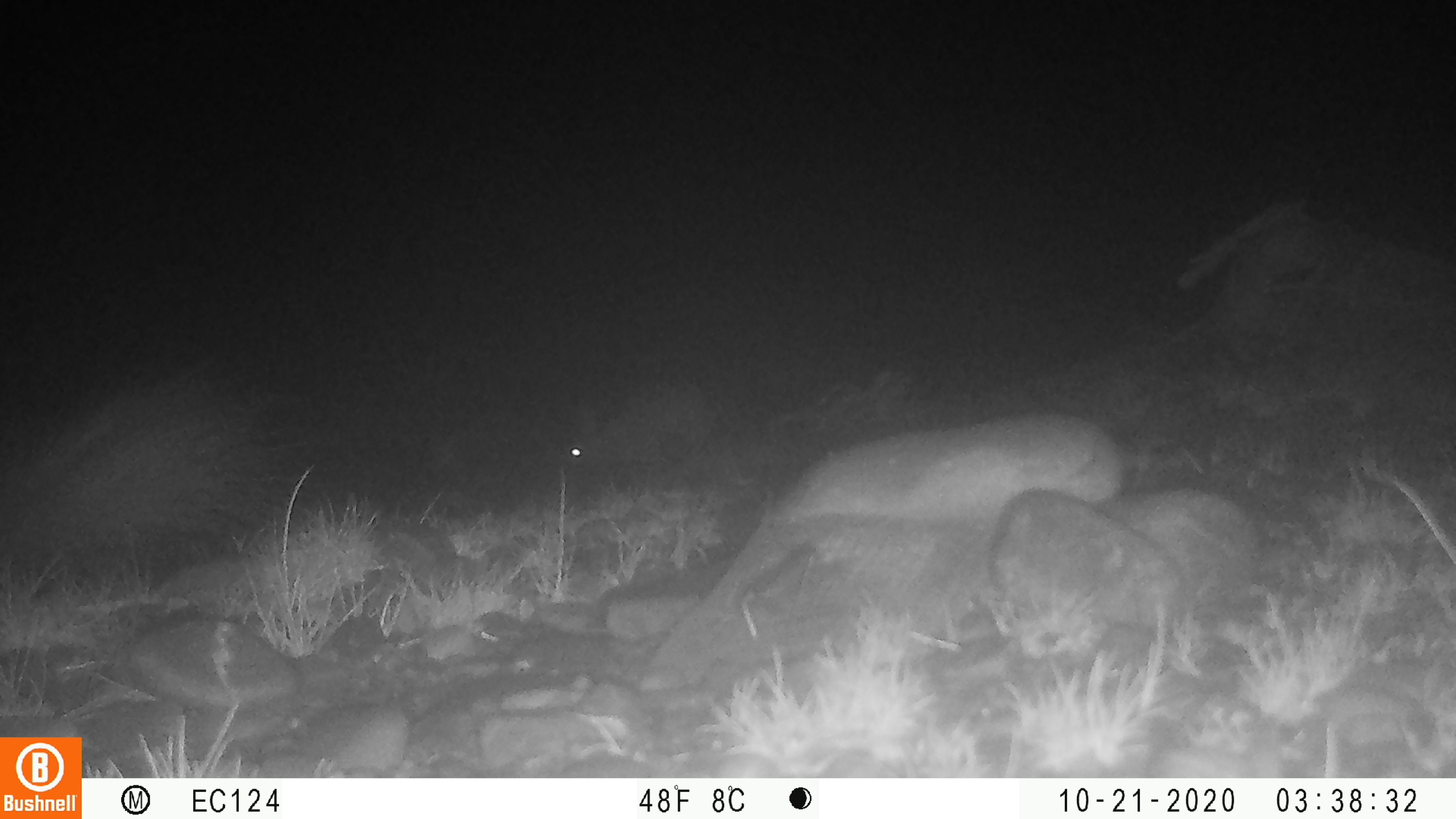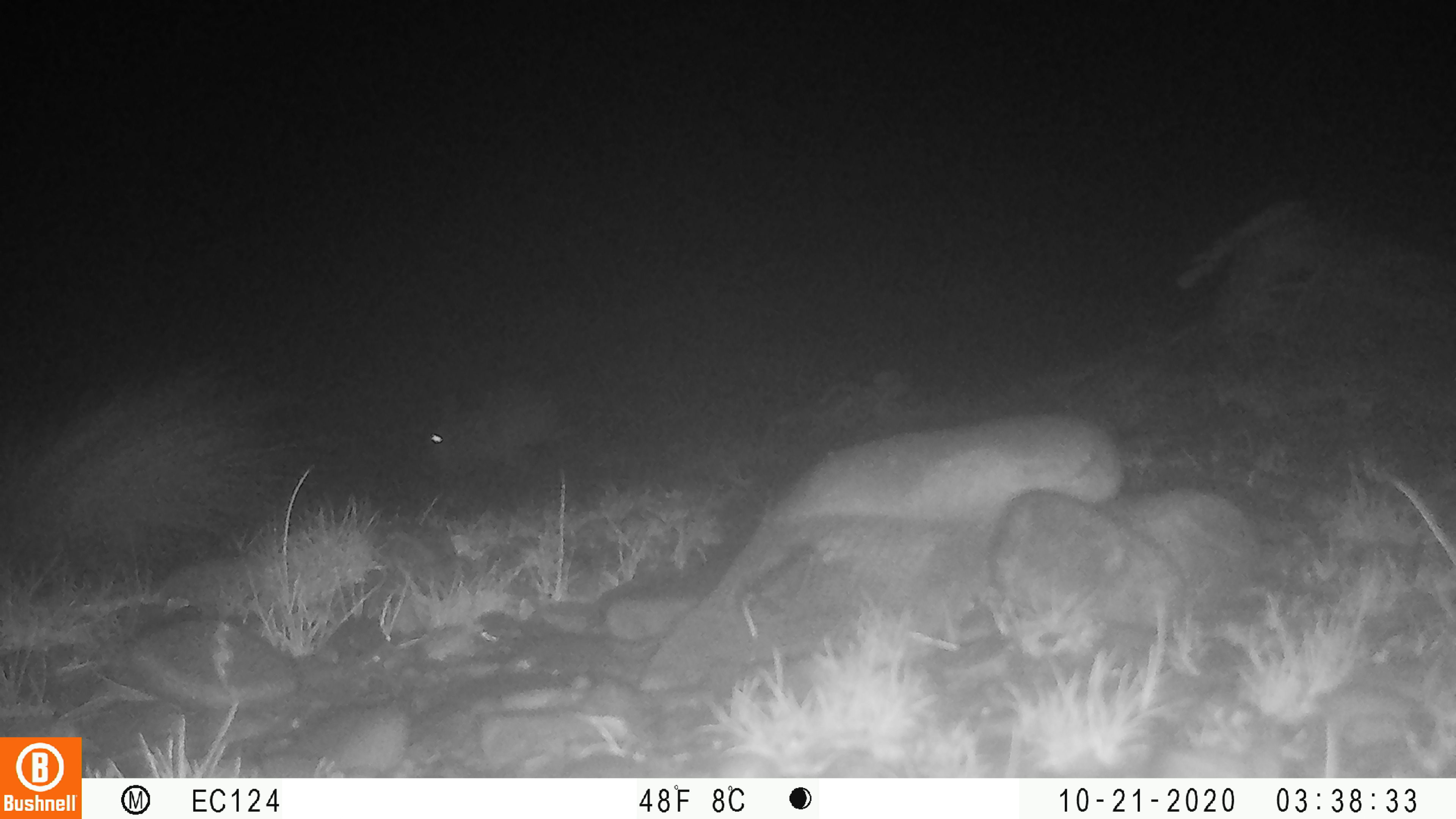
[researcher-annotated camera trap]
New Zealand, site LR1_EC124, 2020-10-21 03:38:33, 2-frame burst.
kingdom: Animalia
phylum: Chordata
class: Mammalia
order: Lagomorpha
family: Leporidae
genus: Oryctolagus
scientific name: Oryctolagus cuniculus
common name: european rabbit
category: rabbit